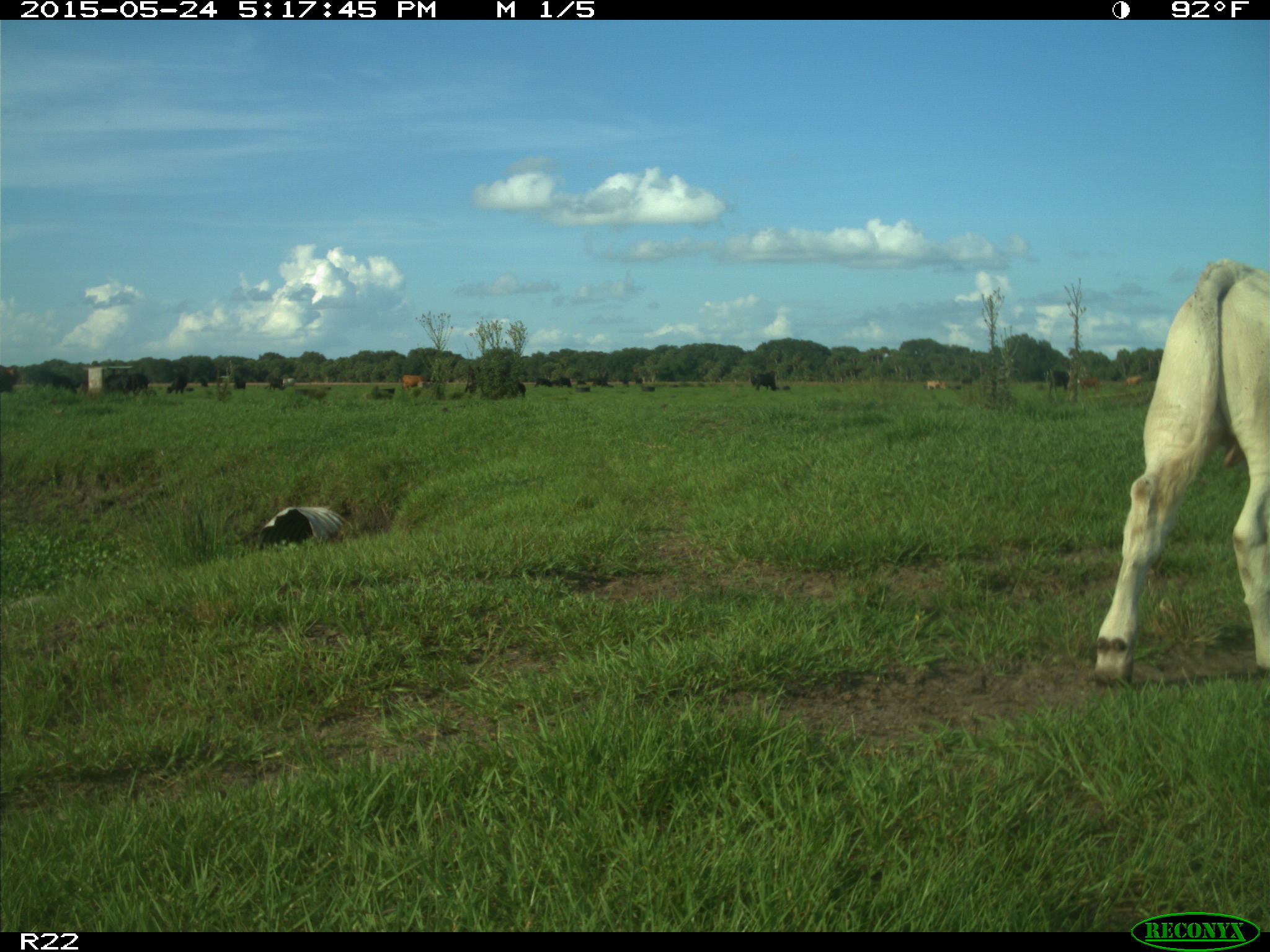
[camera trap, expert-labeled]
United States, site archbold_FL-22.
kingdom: Animalia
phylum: Chordata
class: Mammalia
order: Artiodactyla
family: Bovidae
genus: Bos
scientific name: Bos taurus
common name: domestic cow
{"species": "Bos taurus (domestic cow)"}